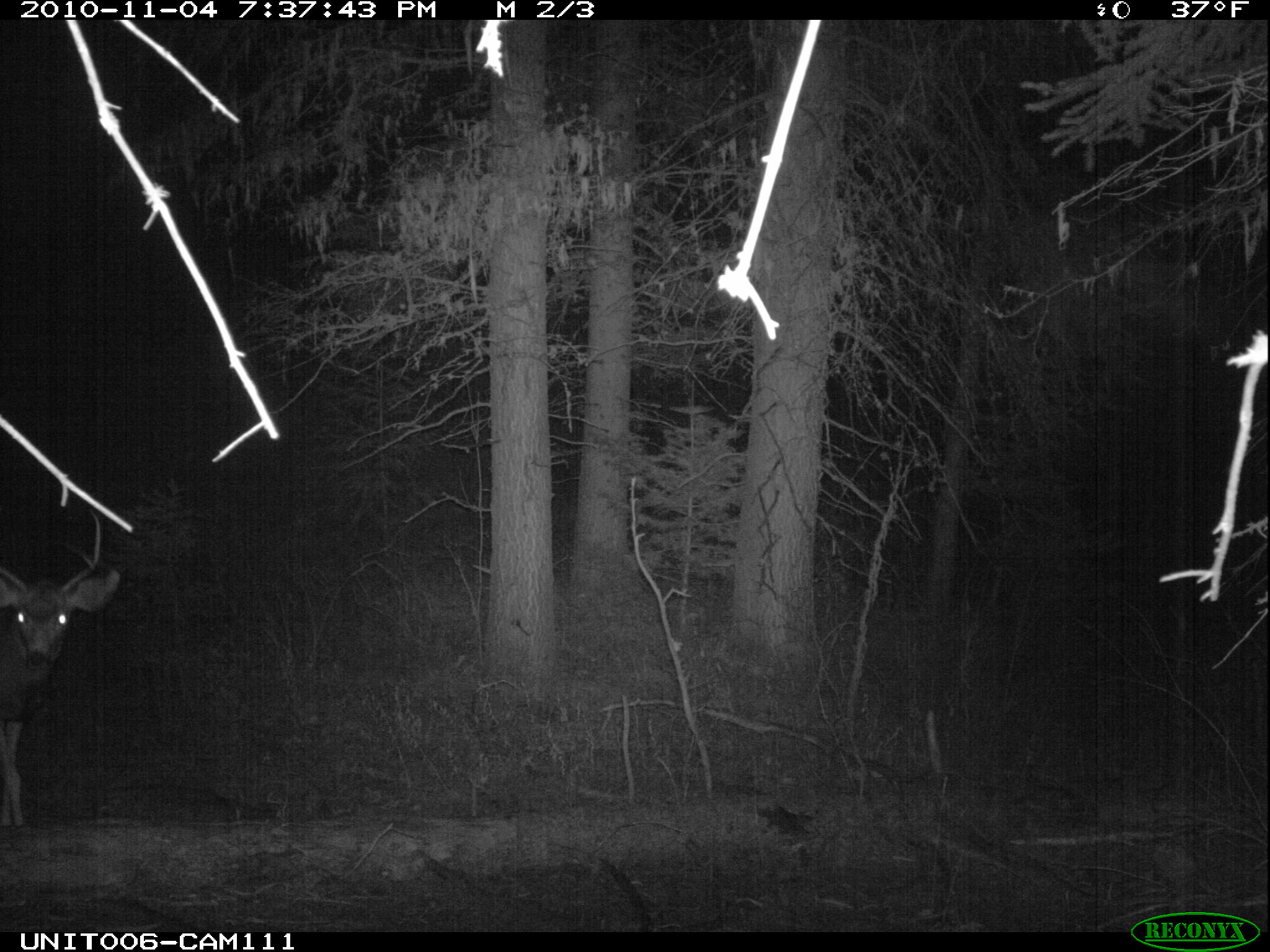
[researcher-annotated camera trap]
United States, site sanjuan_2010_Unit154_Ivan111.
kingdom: Animalia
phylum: Chordata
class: Mammalia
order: Artiodactyla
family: Cervidae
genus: Odocoileus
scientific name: Odocoileus hemionus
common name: mule deer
Odocoileus hemionus (mule deer).